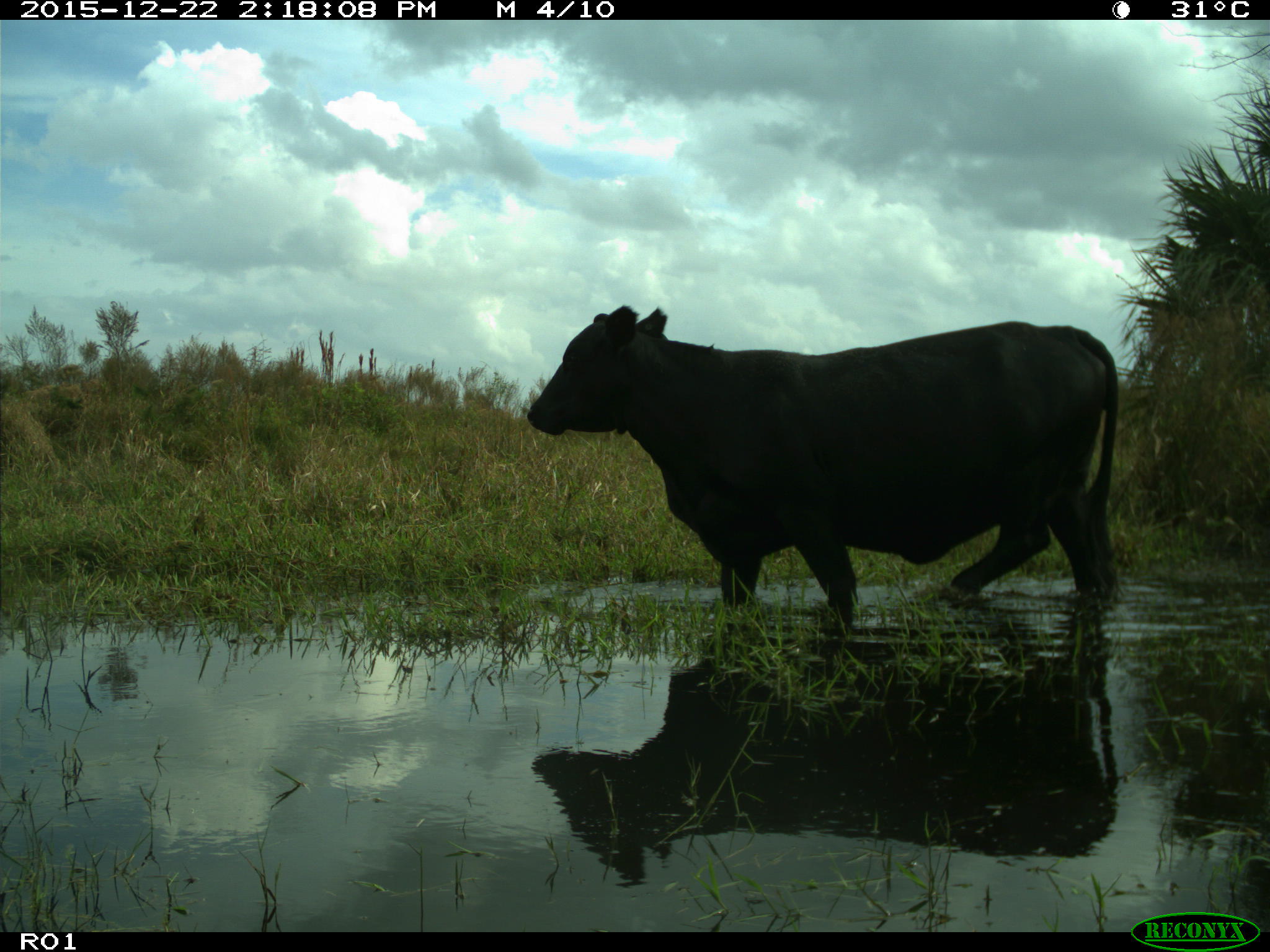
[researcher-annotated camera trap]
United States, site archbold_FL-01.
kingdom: Animalia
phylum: Chordata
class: Mammalia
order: Artiodactyla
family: Bovidae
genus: Bos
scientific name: Bos taurus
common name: domestic cow